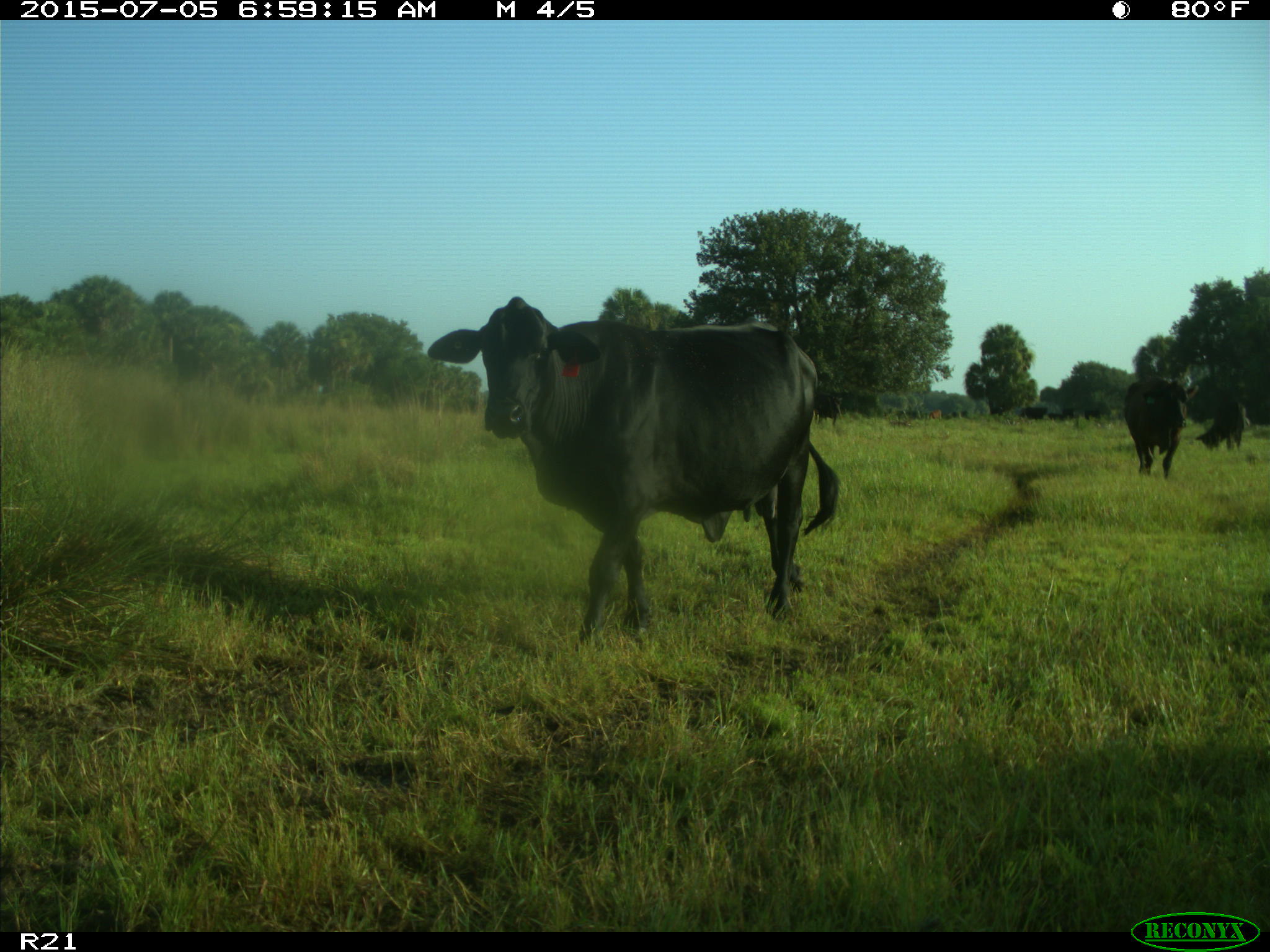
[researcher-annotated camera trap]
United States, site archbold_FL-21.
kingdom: Animalia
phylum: Chordata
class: Mammalia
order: Artiodactyla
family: Bovidae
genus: Bos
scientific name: Bos taurus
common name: domestic cow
Bos taurus (domestic cow).